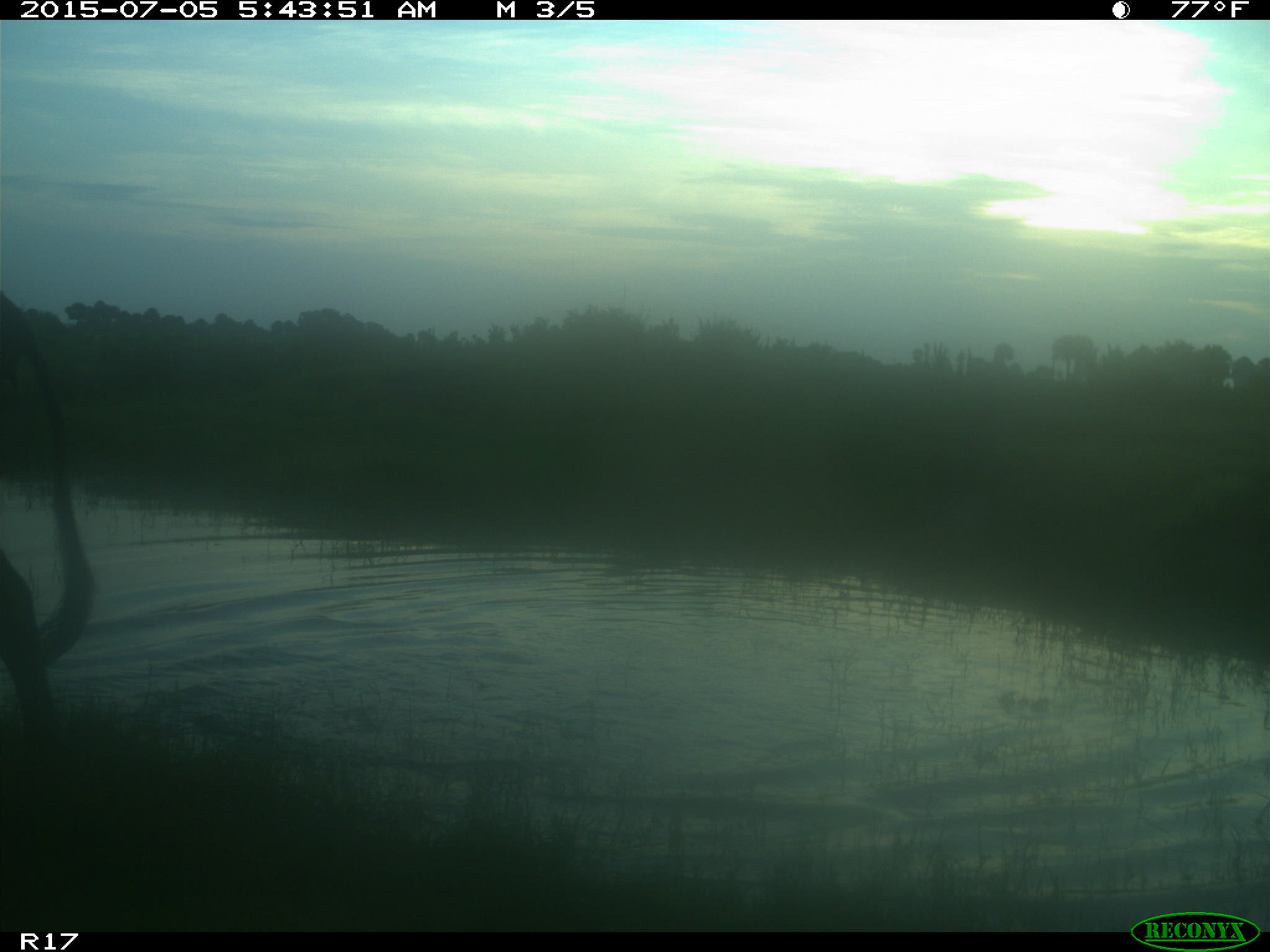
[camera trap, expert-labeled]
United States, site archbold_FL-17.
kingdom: Animalia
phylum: Chordata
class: Mammalia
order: Artiodactyla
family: Bovidae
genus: Bos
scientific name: Bos taurus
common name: domestic cow